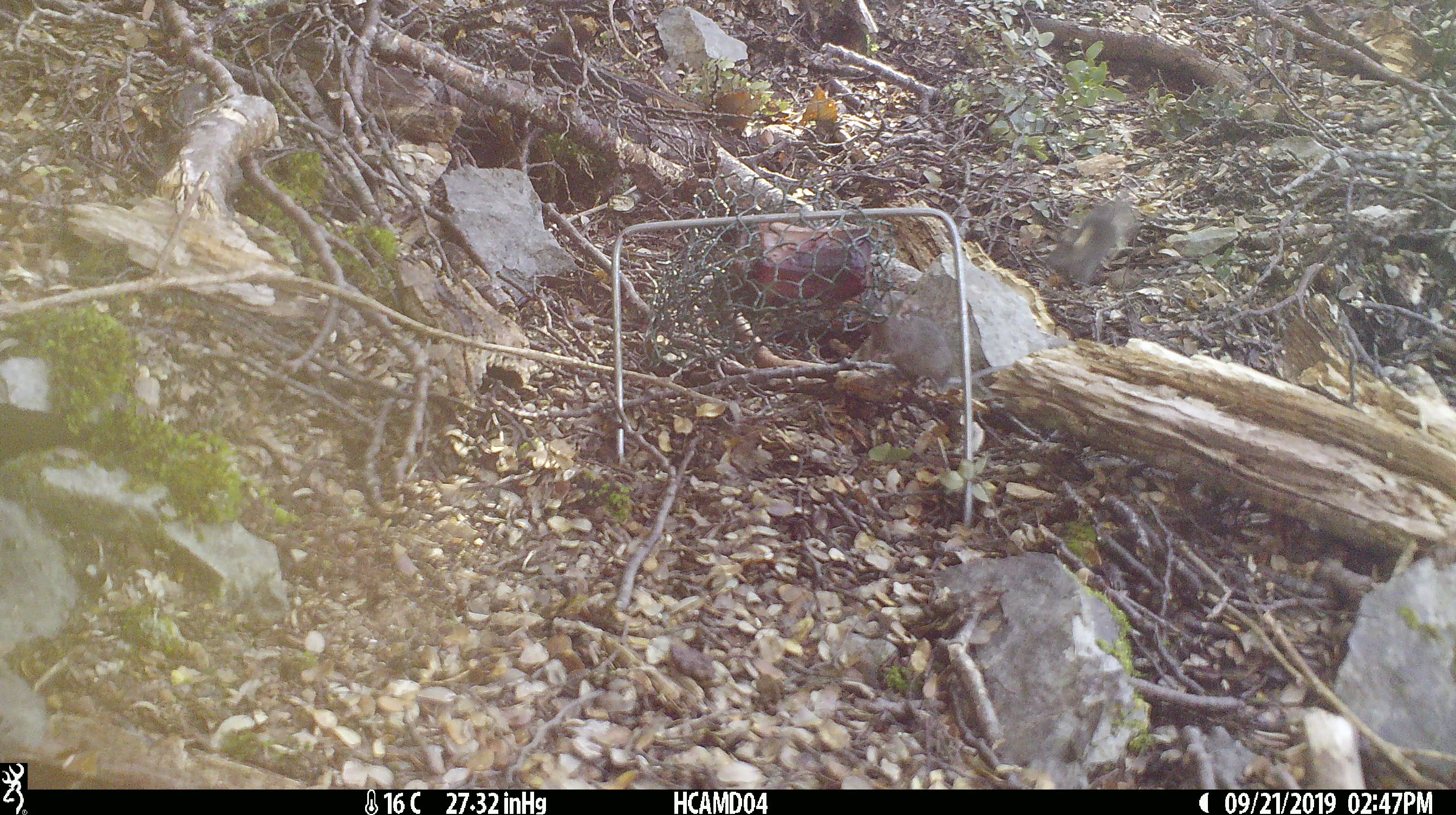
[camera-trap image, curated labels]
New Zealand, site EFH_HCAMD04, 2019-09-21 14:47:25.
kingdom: Animalia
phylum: Chordata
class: Mammalia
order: Rodentia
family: Muridae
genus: Mus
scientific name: Mus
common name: mouse